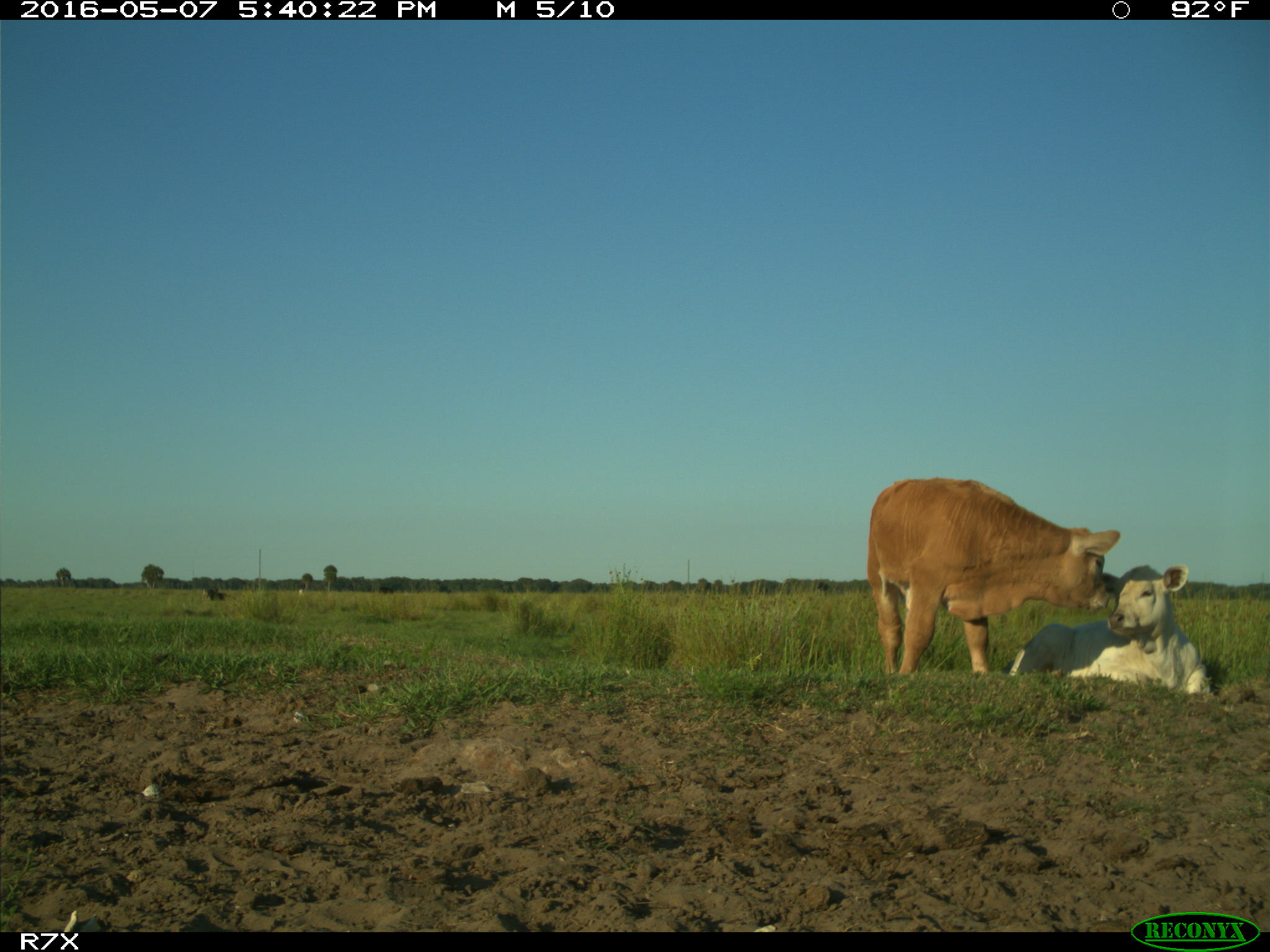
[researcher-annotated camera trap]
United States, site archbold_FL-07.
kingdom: Animalia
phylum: Chordata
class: Mammalia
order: Artiodactyla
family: Bovidae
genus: Bos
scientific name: Bos taurus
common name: domestic cow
Bos taurus (domestic cow).